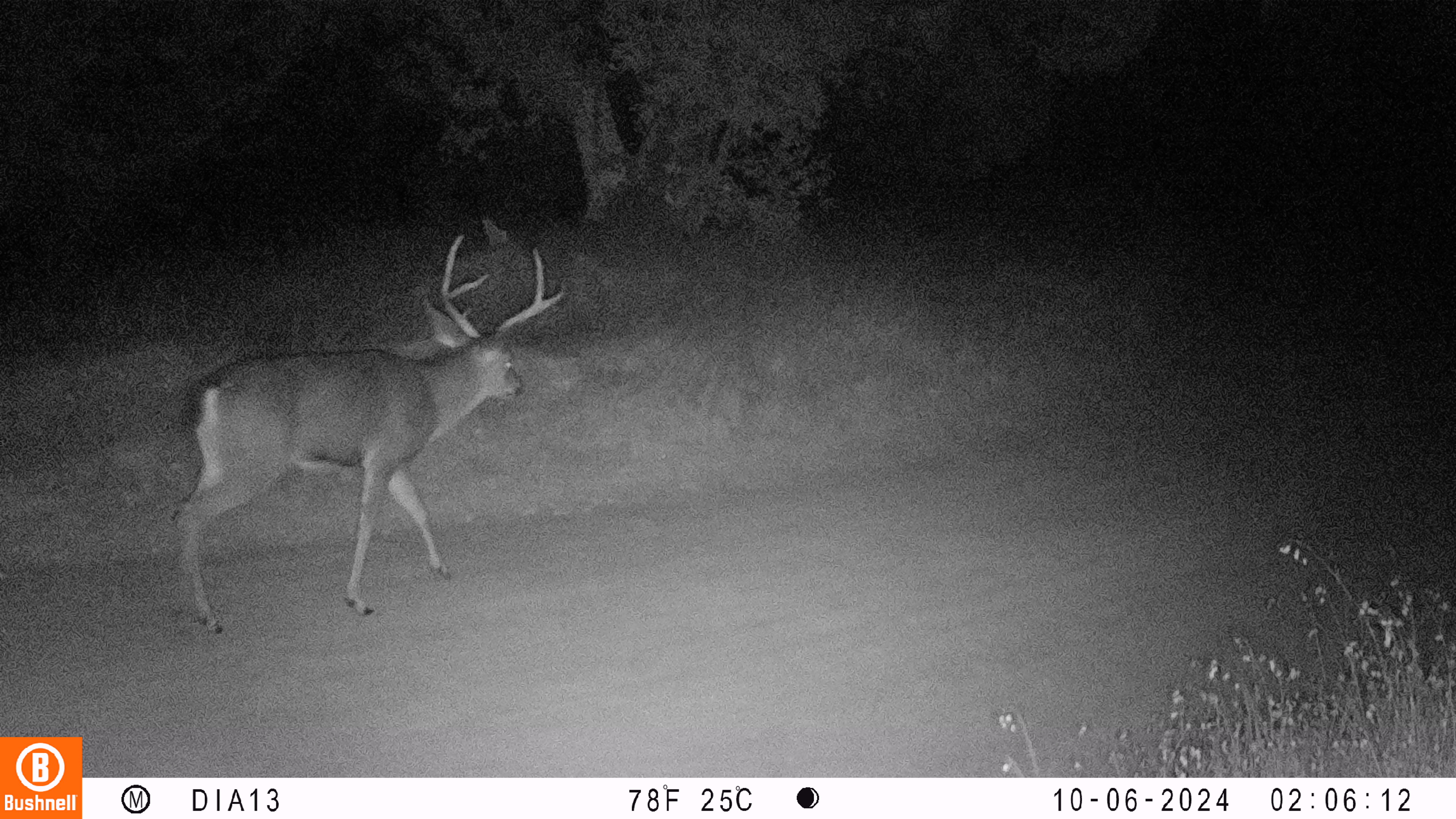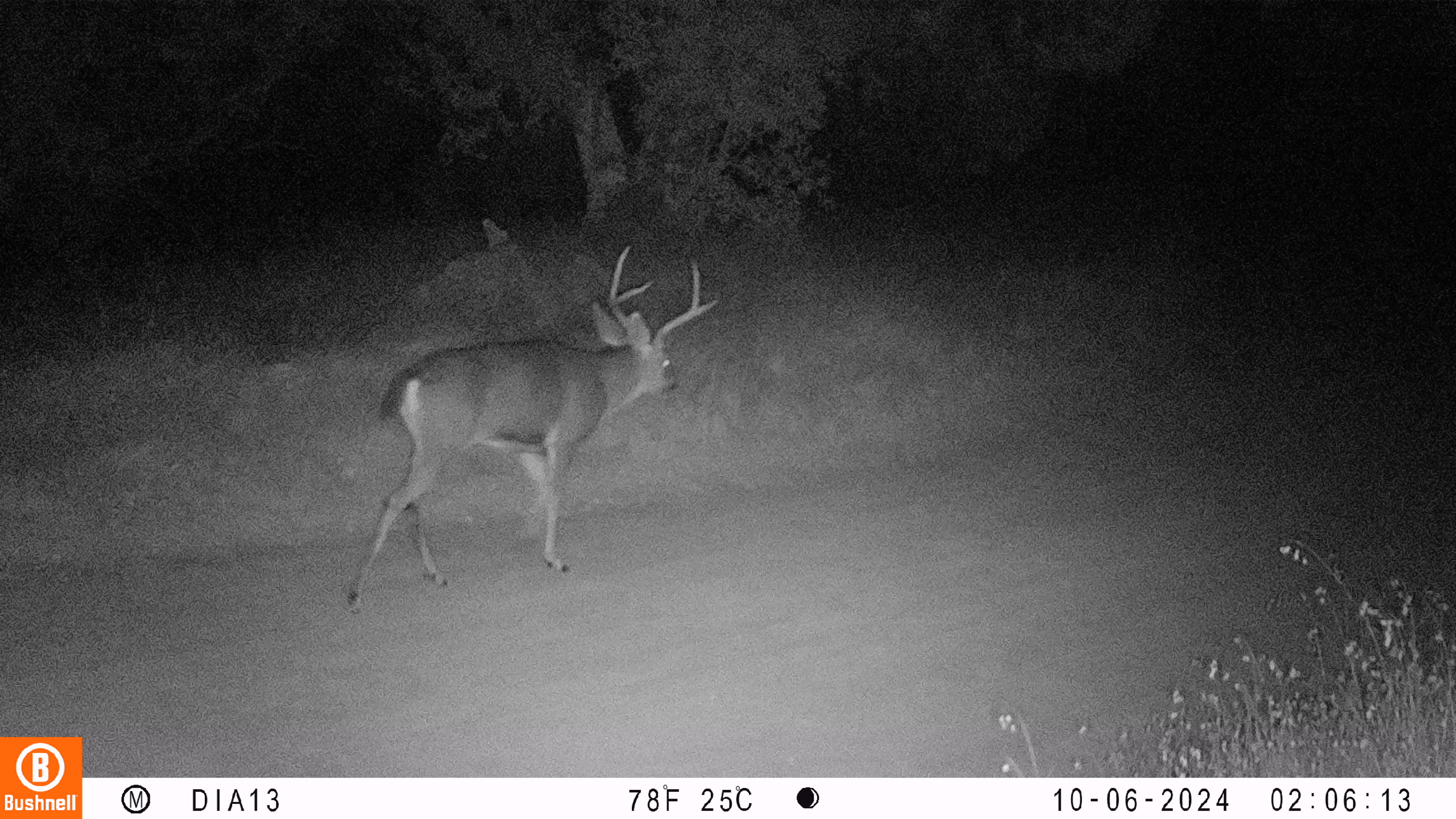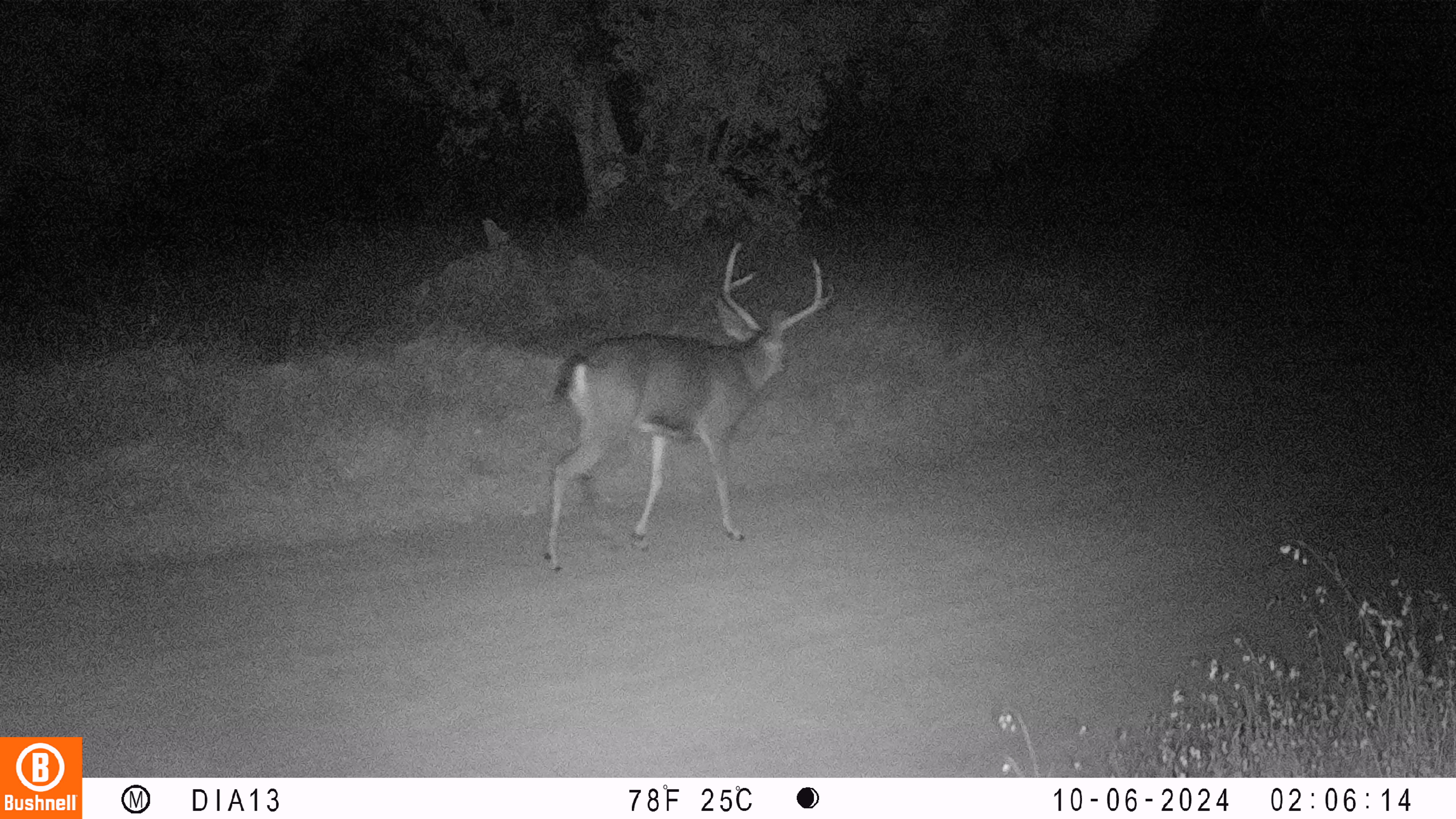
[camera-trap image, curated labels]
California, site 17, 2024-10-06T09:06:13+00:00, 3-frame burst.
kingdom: Animalia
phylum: Chordata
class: Mammalia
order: Artiodactyla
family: Cervidae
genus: Odocoileus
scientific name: Odocoileus hemionus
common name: mule deer